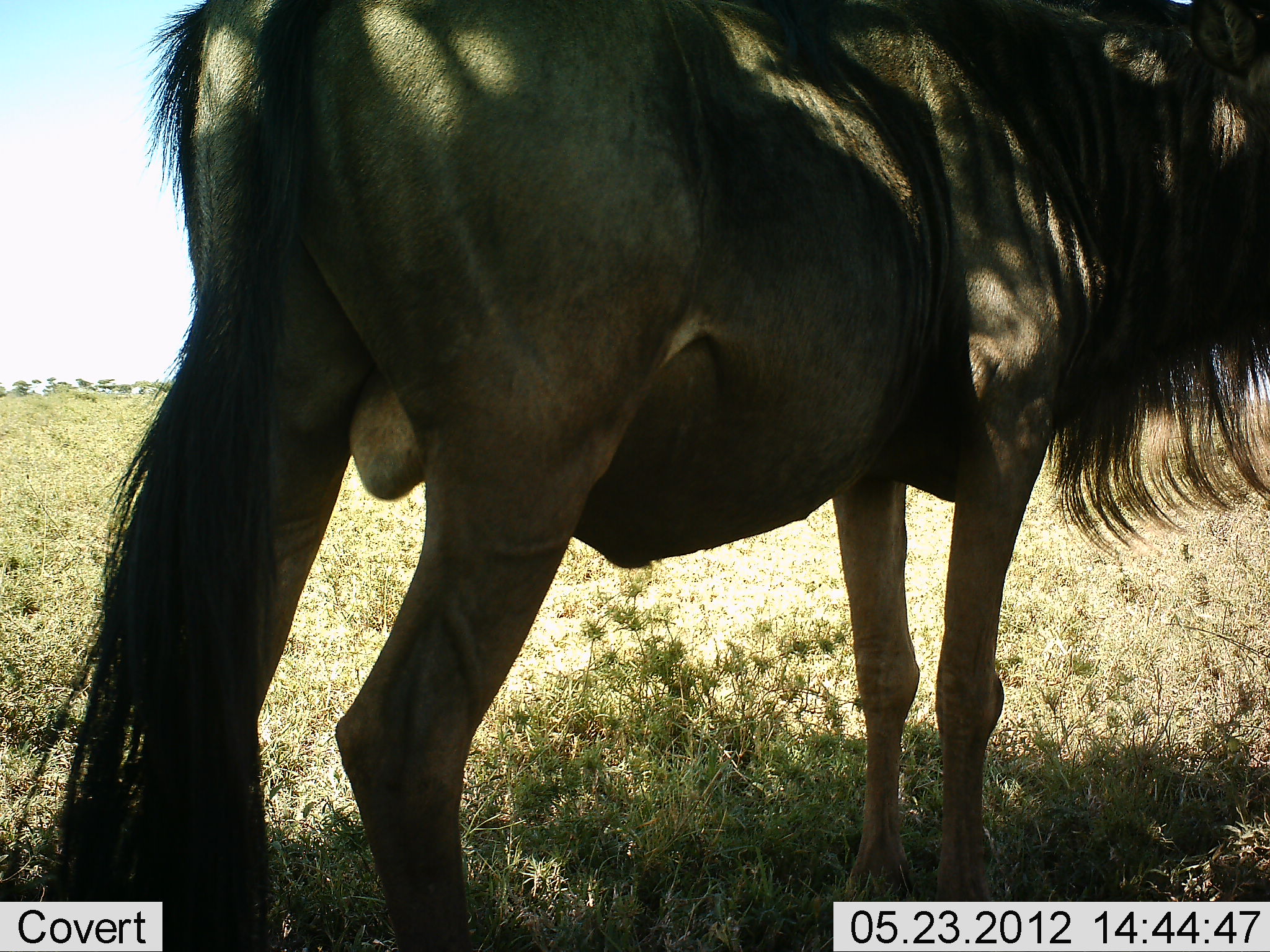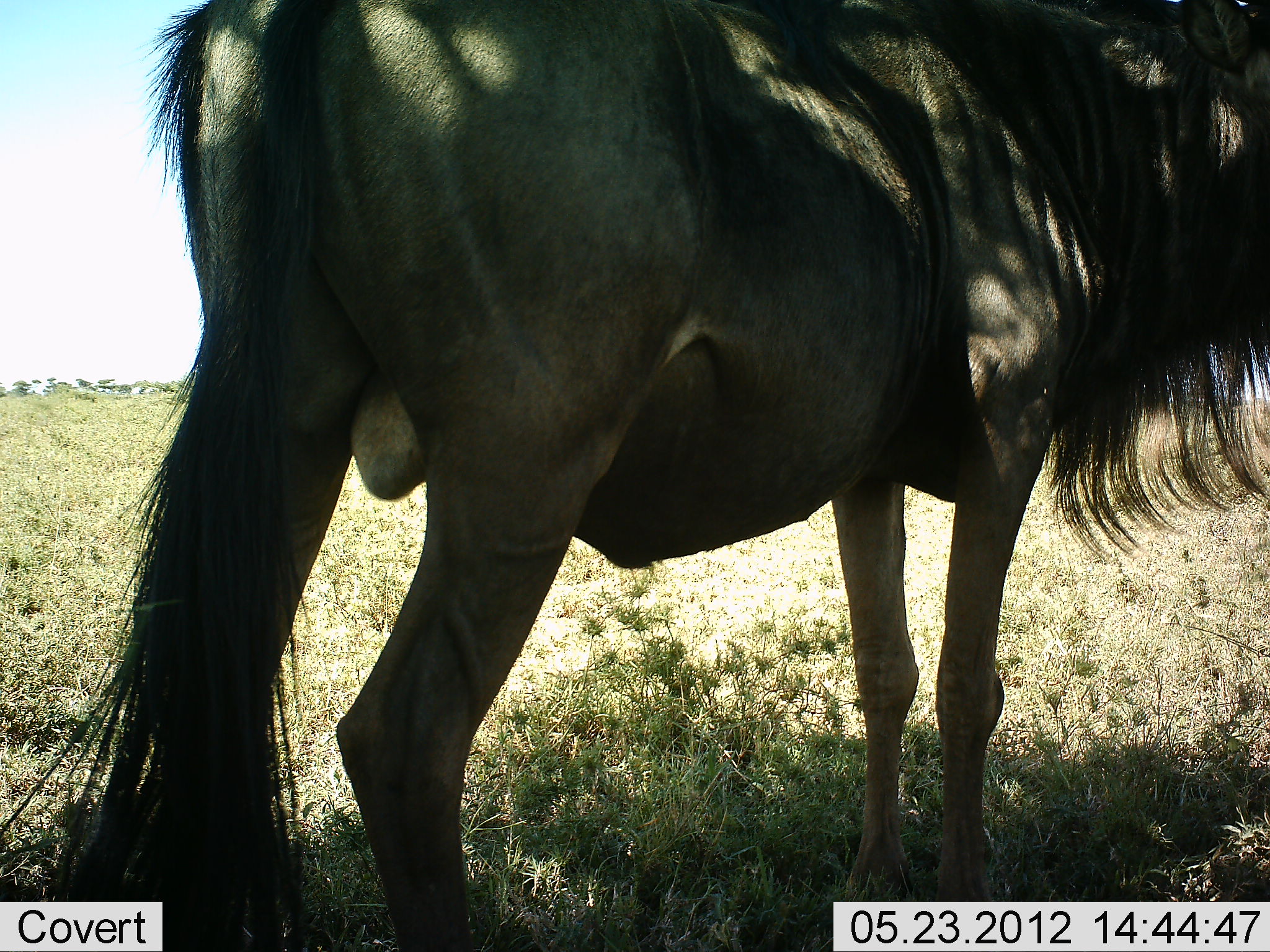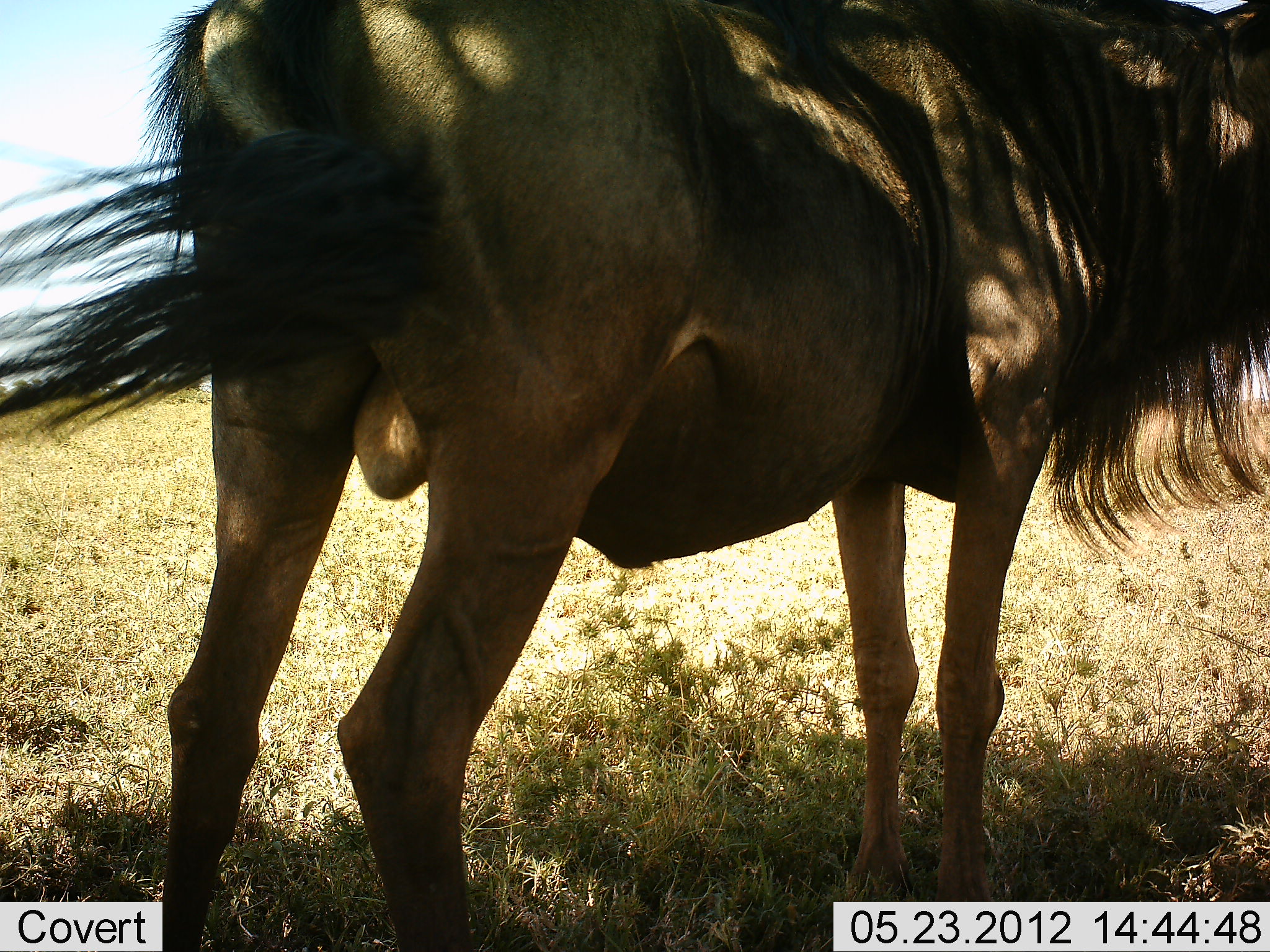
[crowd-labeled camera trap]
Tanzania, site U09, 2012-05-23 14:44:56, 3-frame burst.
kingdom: Animalia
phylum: Chordata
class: Mammalia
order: Artiodactyla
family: Bovidae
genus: Connochaetes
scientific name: Connochaetes taurinus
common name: blue wildebeest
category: wildebeest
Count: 1.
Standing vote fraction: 100%.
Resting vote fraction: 10%.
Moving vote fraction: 10%.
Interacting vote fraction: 0%.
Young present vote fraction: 0%.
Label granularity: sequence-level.